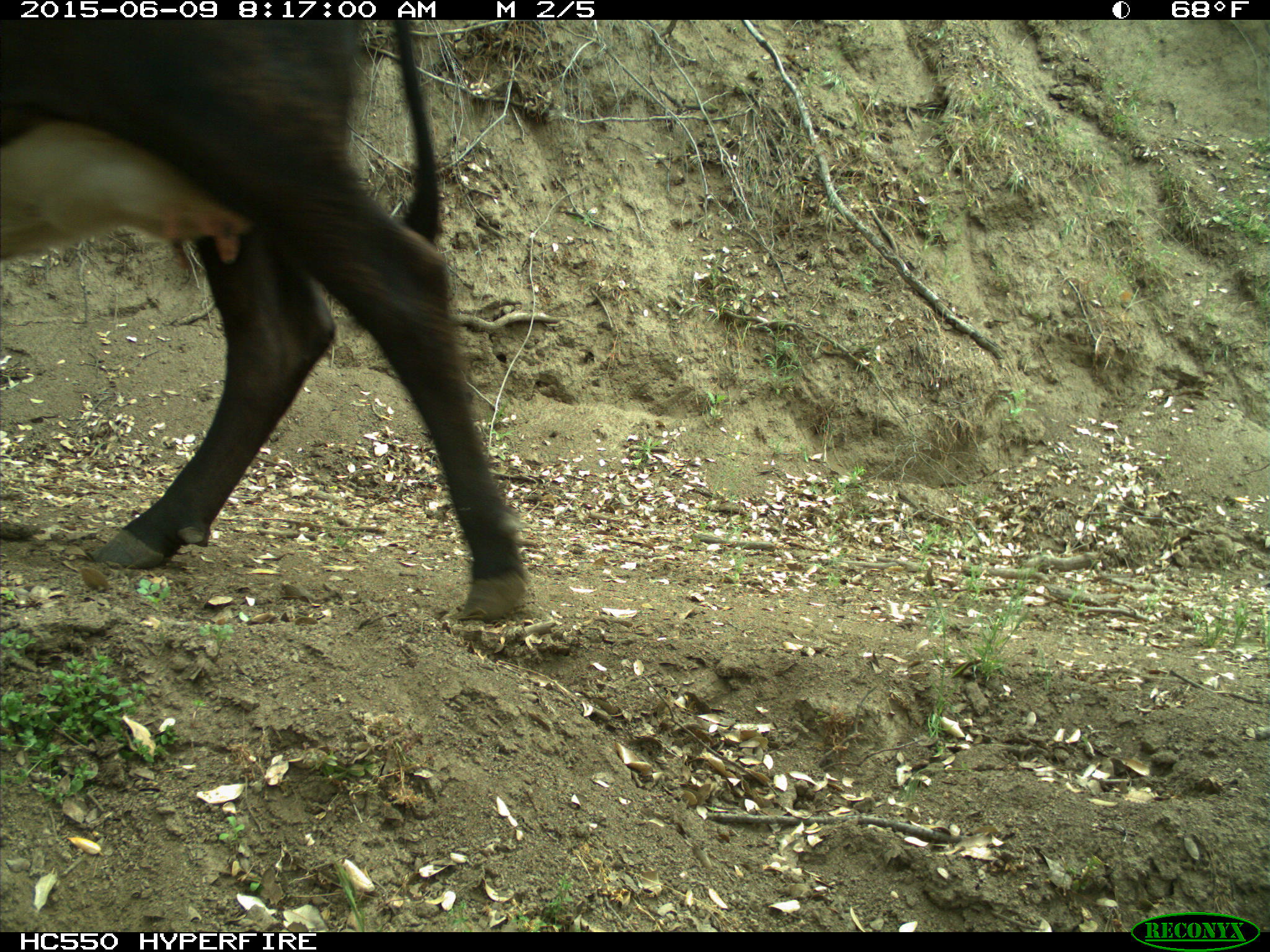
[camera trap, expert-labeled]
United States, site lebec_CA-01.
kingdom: Animalia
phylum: Chordata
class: Mammalia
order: Artiodactyla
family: Bovidae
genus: Bos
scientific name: Bos taurus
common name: domestic cow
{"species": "Bos taurus (domestic cow)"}